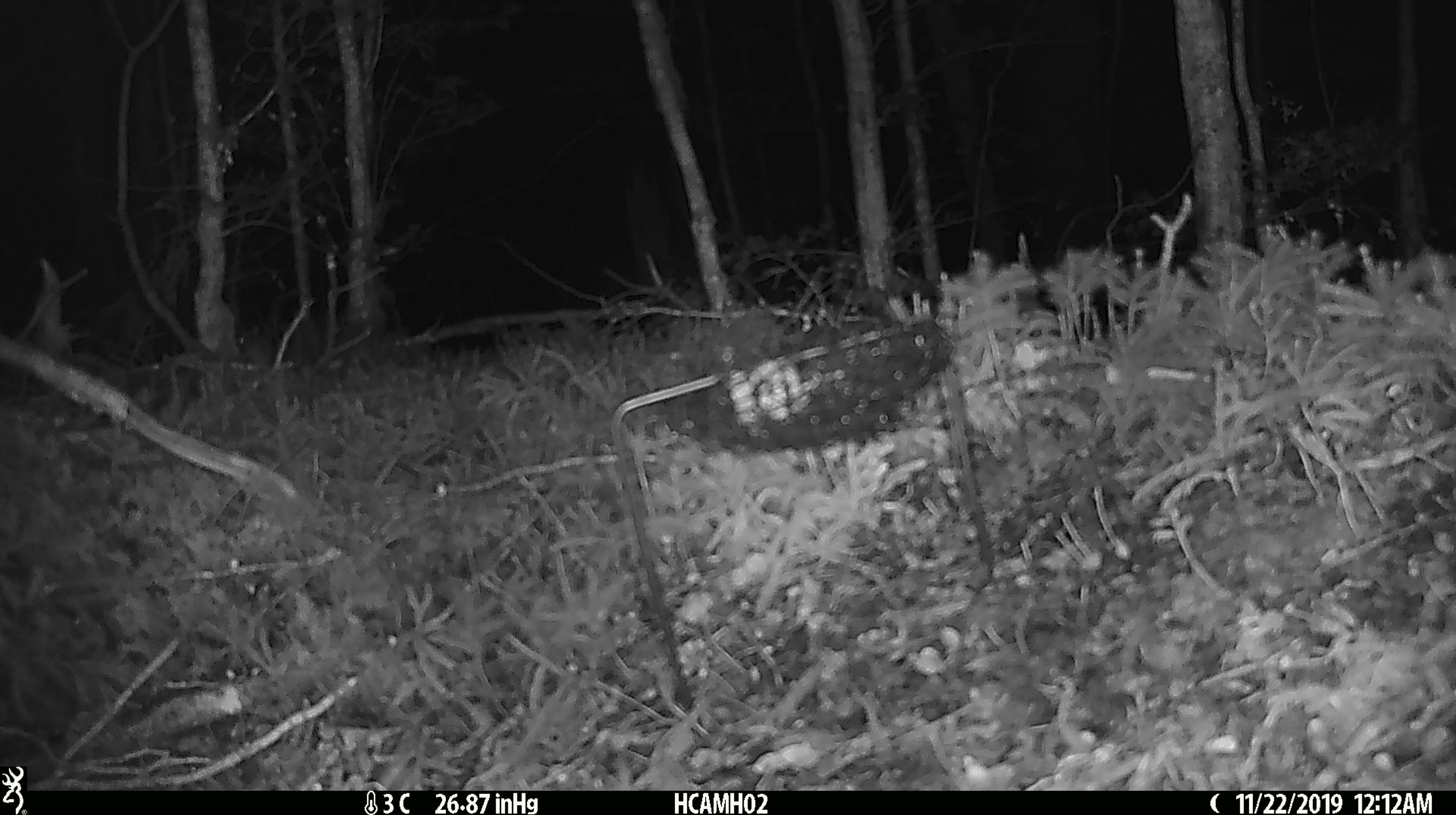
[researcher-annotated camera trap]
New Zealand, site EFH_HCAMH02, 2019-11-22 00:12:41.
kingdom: Animalia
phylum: Chordata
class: Mammalia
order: Rodentia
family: Muridae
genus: Mus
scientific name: Mus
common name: mouse